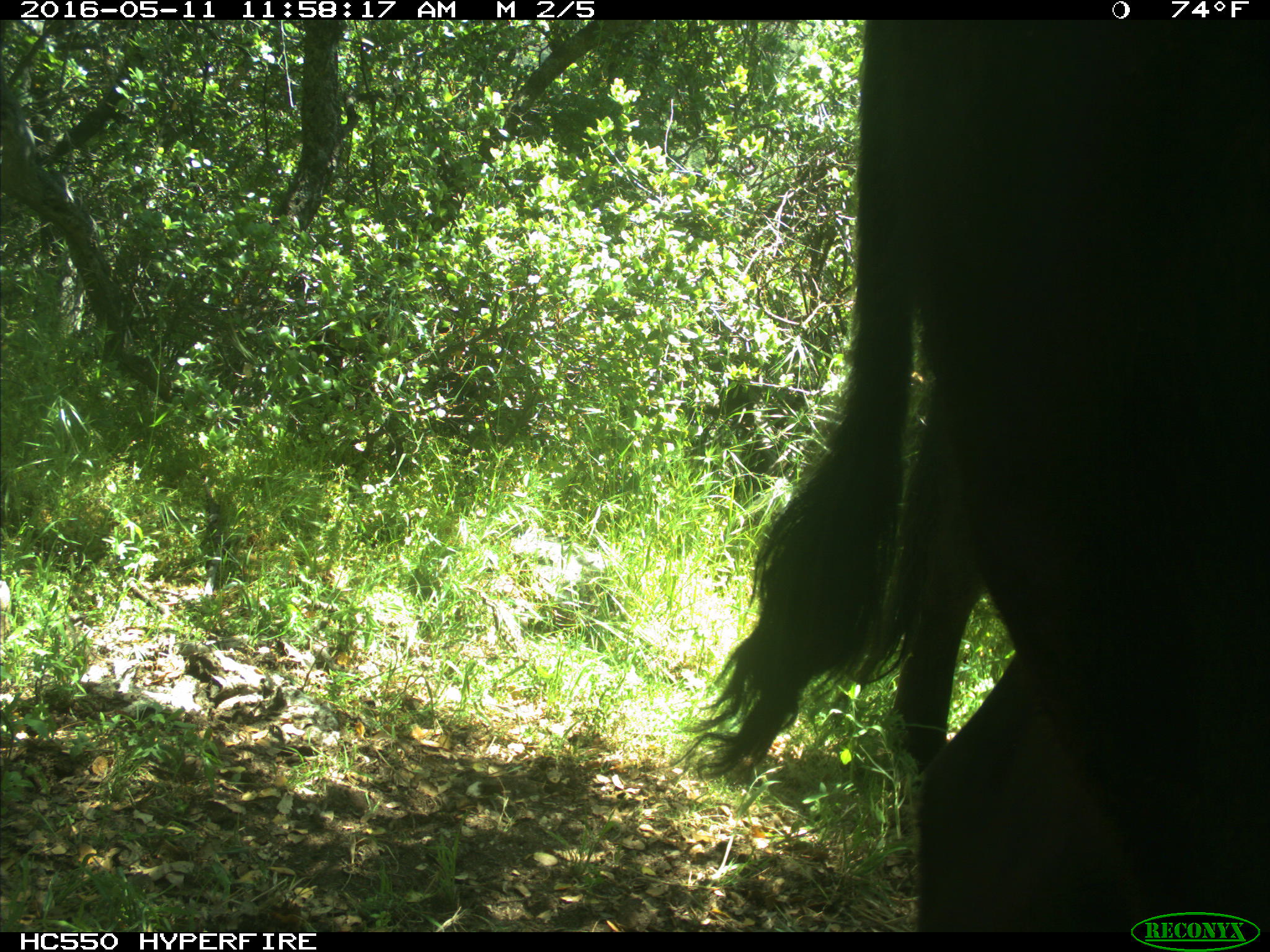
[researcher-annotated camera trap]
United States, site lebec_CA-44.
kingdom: Animalia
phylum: Chordata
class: Mammalia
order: Artiodactyla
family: Bovidae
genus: Bos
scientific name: Bos taurus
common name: domestic cow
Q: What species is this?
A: Bos taurus (domestic cow).